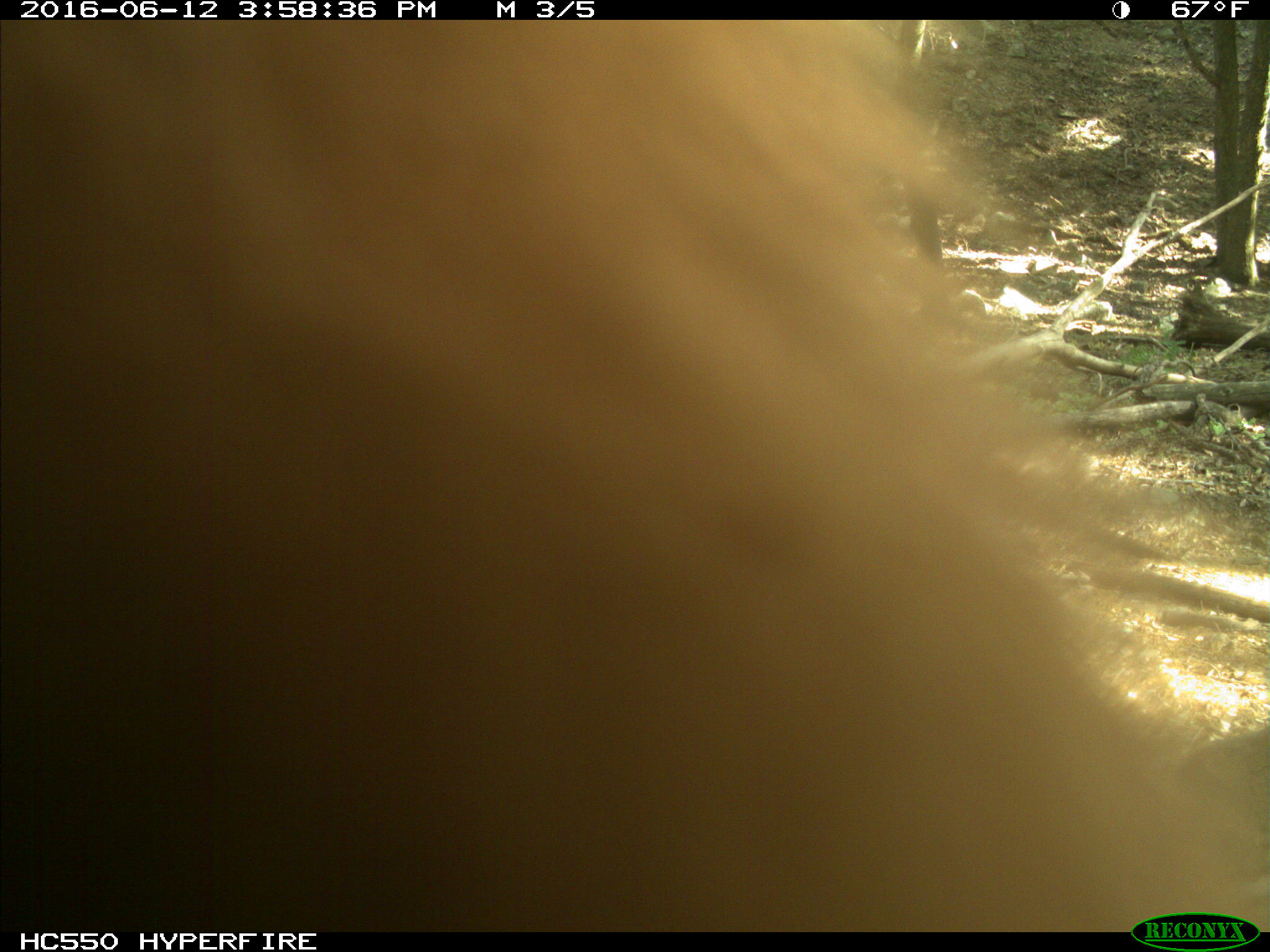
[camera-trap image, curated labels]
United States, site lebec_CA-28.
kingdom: Animalia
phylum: Chordata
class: Mammalia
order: Carnivora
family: Ursidae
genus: Ursus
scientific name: Ursus americanus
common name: american black bear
Ursus americanus (american black bear).